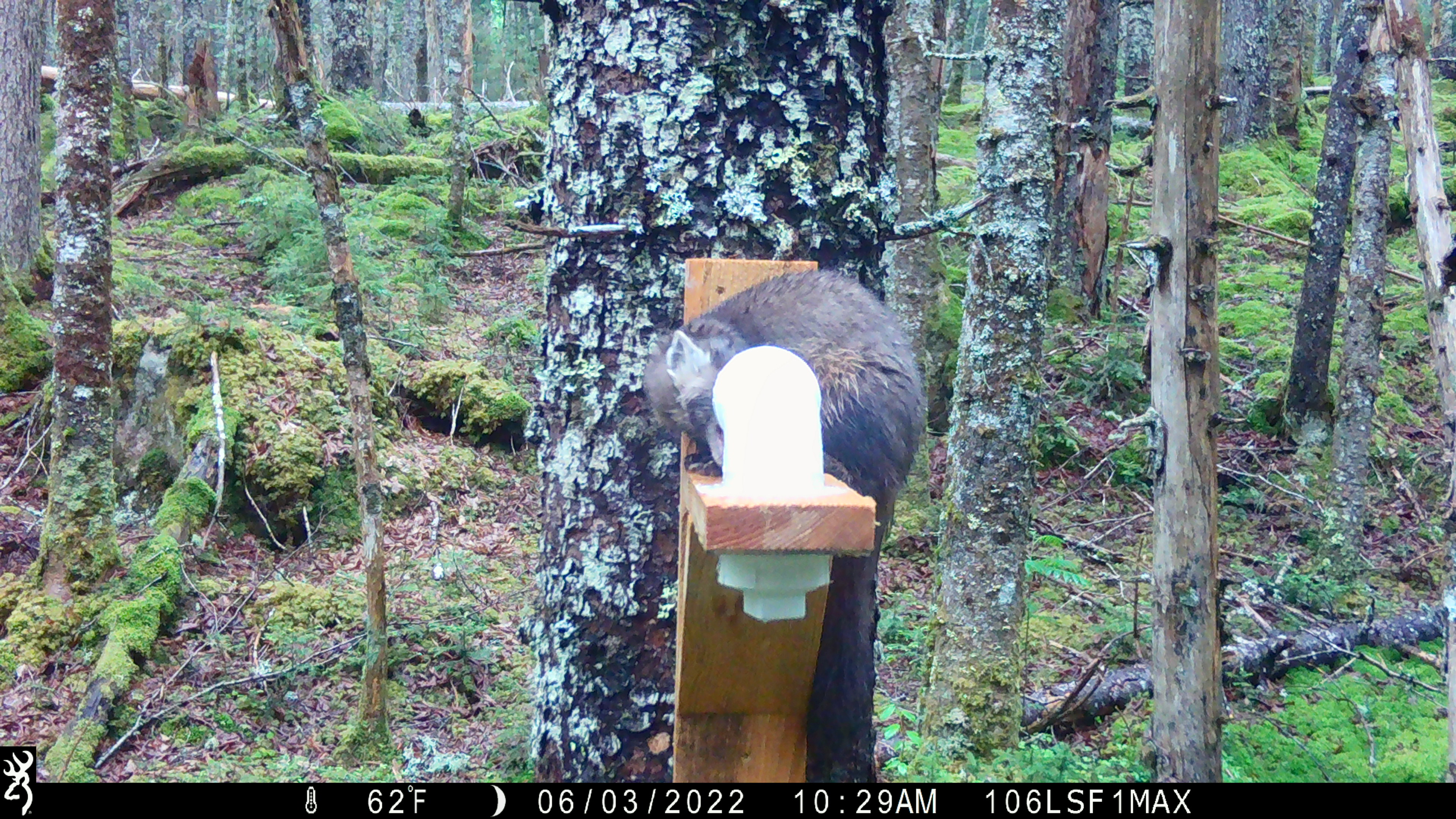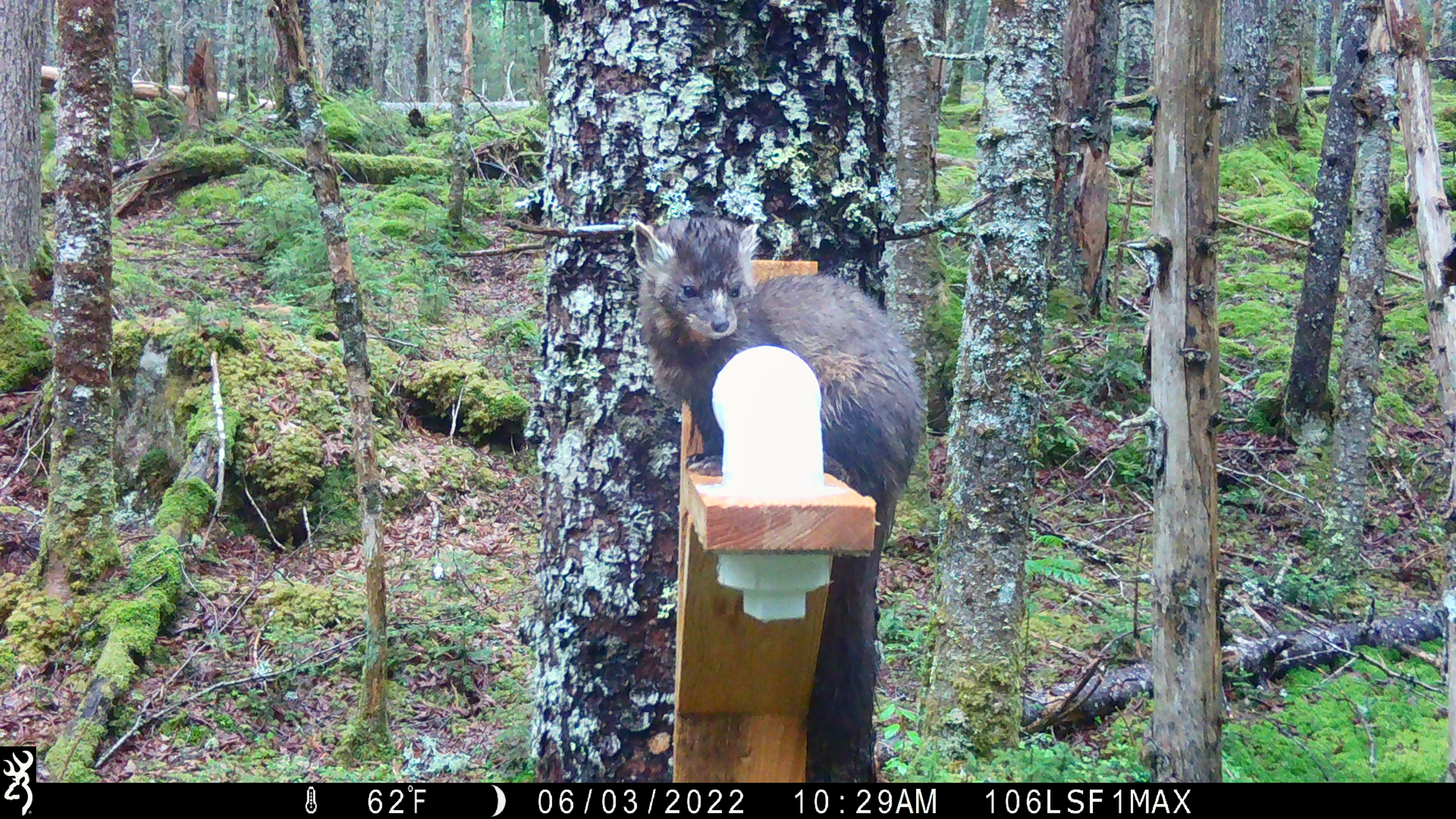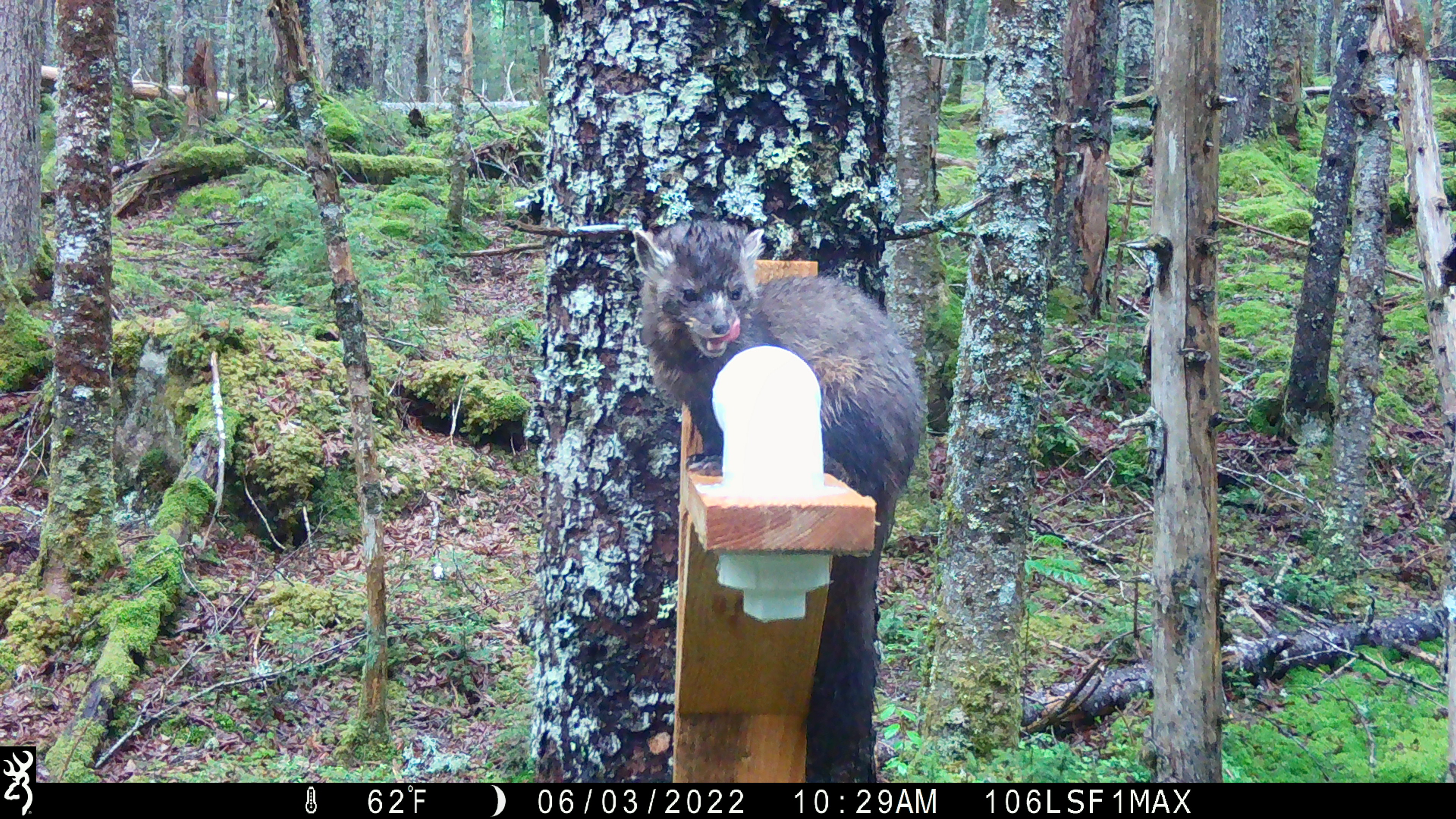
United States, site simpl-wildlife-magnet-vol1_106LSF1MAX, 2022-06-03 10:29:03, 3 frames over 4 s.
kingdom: Animalia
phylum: Chordata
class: Mammalia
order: Carnivora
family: Mustelidae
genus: Martes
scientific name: Martes americana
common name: american marten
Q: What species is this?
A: American marten (Martes americana).